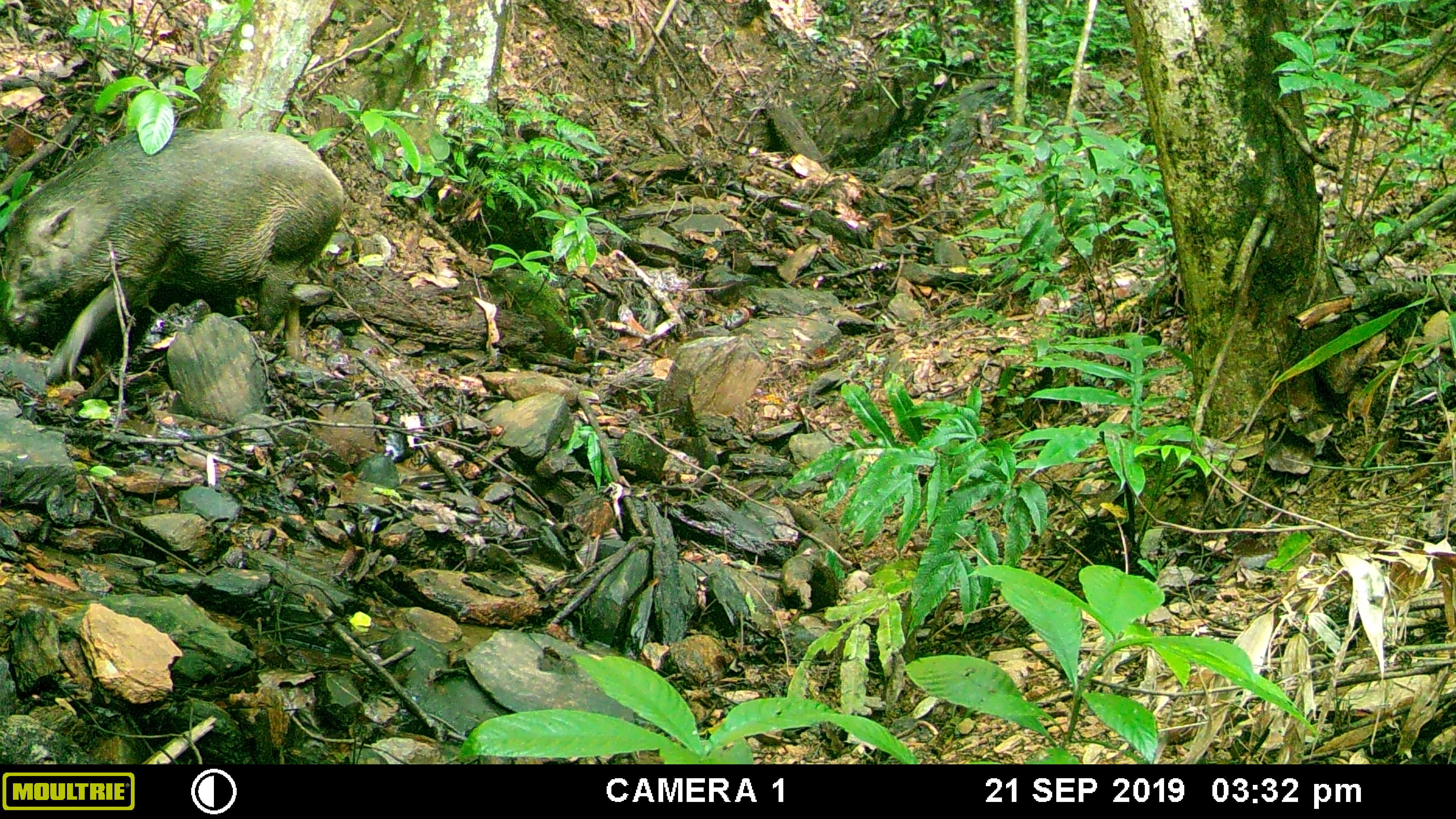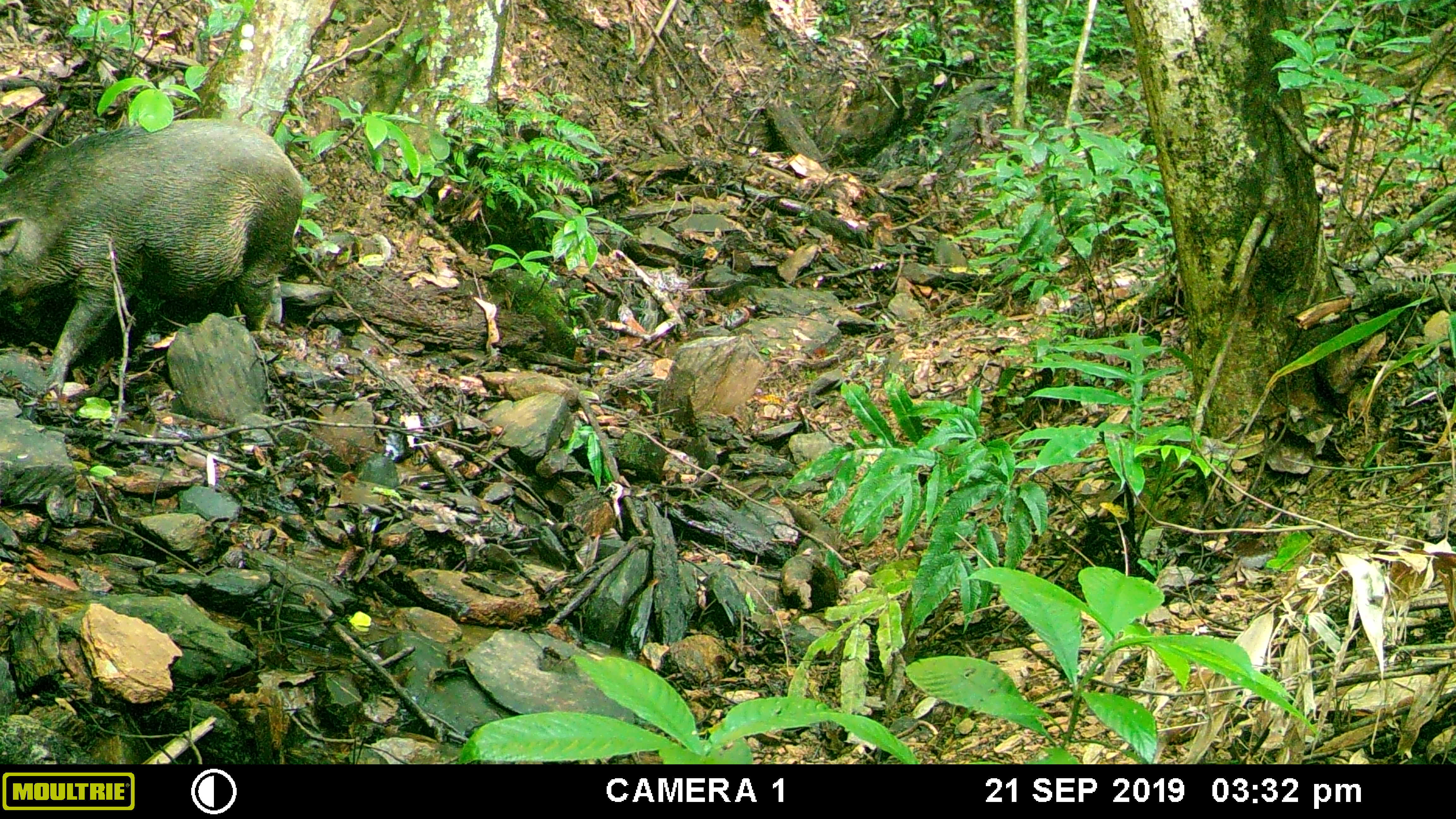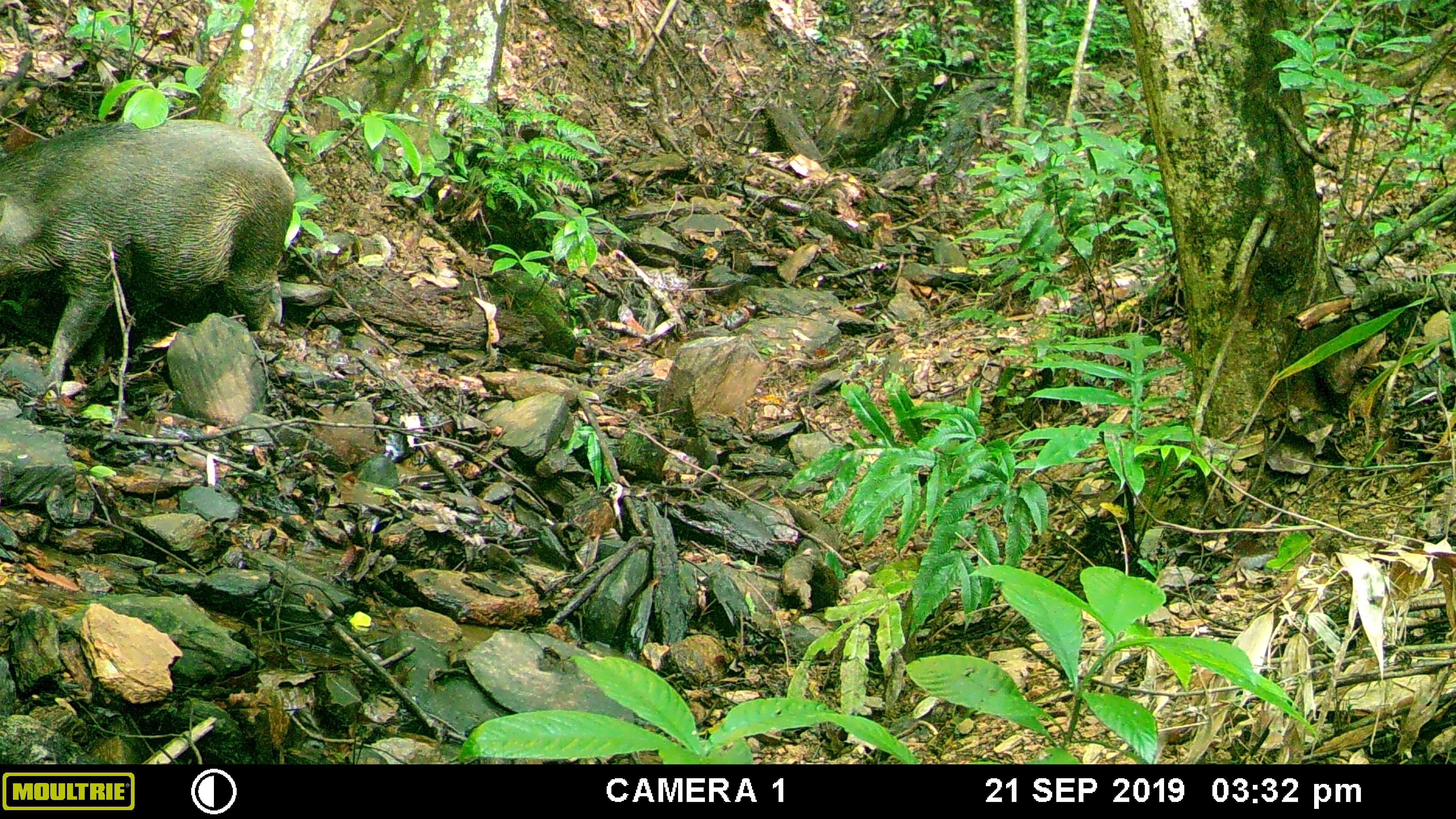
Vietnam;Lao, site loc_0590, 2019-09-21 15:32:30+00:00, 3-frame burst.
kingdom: Animalia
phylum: Chordata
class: Mammalia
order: Artiodactyla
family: Suidae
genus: Sus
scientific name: Sus scrofa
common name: eurasian wild pig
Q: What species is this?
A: Eurasian wild pig (Sus scrofa).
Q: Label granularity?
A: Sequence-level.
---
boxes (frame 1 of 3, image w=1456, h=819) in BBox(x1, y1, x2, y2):
eurasian wild pig: BBox(0, 121, 345, 384)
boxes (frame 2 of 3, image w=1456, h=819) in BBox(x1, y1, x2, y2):
eurasian wild pig: BBox(0, 114, 305, 390)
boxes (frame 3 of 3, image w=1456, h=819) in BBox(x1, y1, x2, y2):
eurasian wild pig: BBox(0, 114, 298, 390)